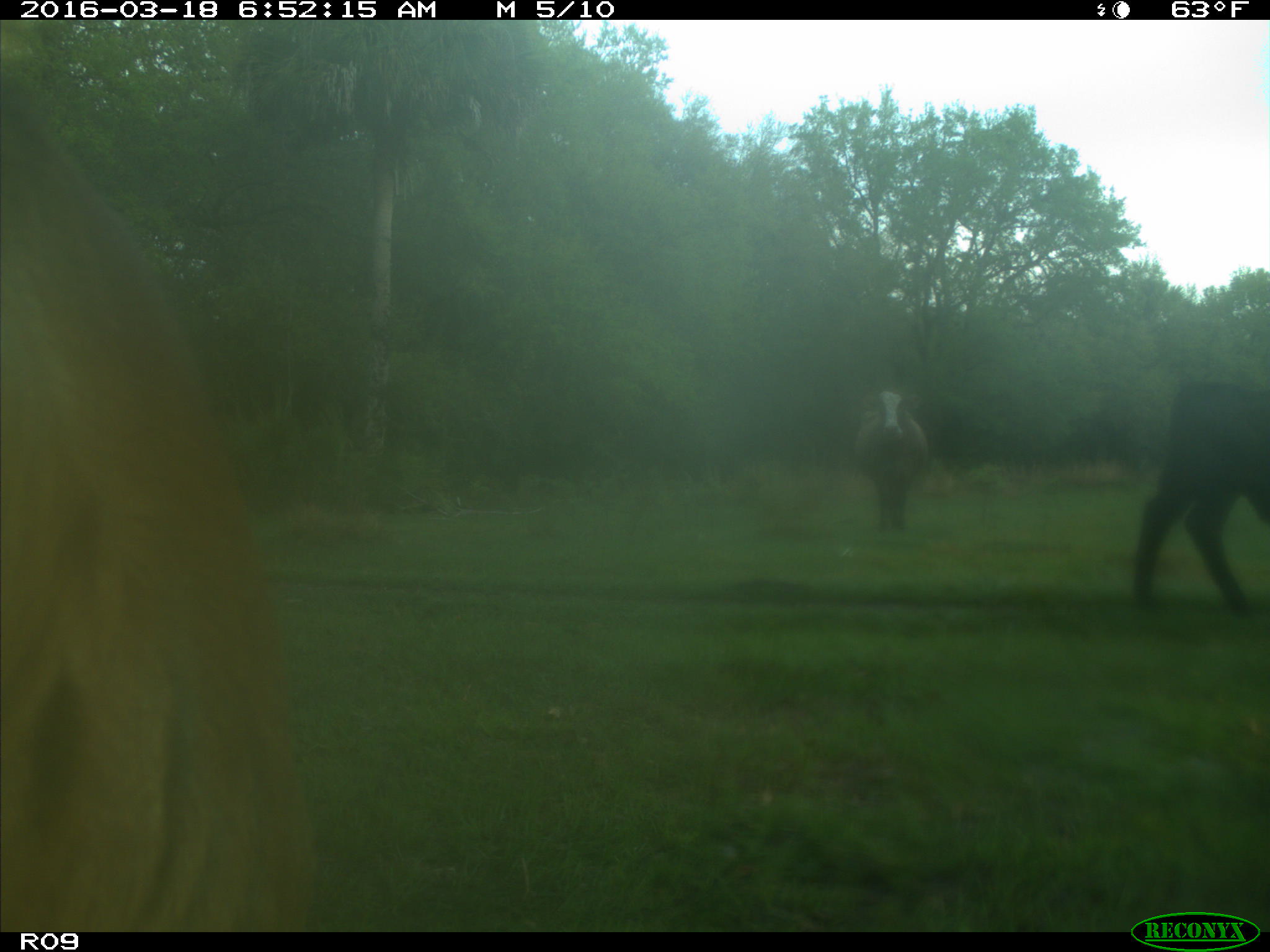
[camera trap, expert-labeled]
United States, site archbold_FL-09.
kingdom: Animalia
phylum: Chordata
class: Mammalia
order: Artiodactyla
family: Bovidae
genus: Bos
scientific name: Bos taurus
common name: domestic cow